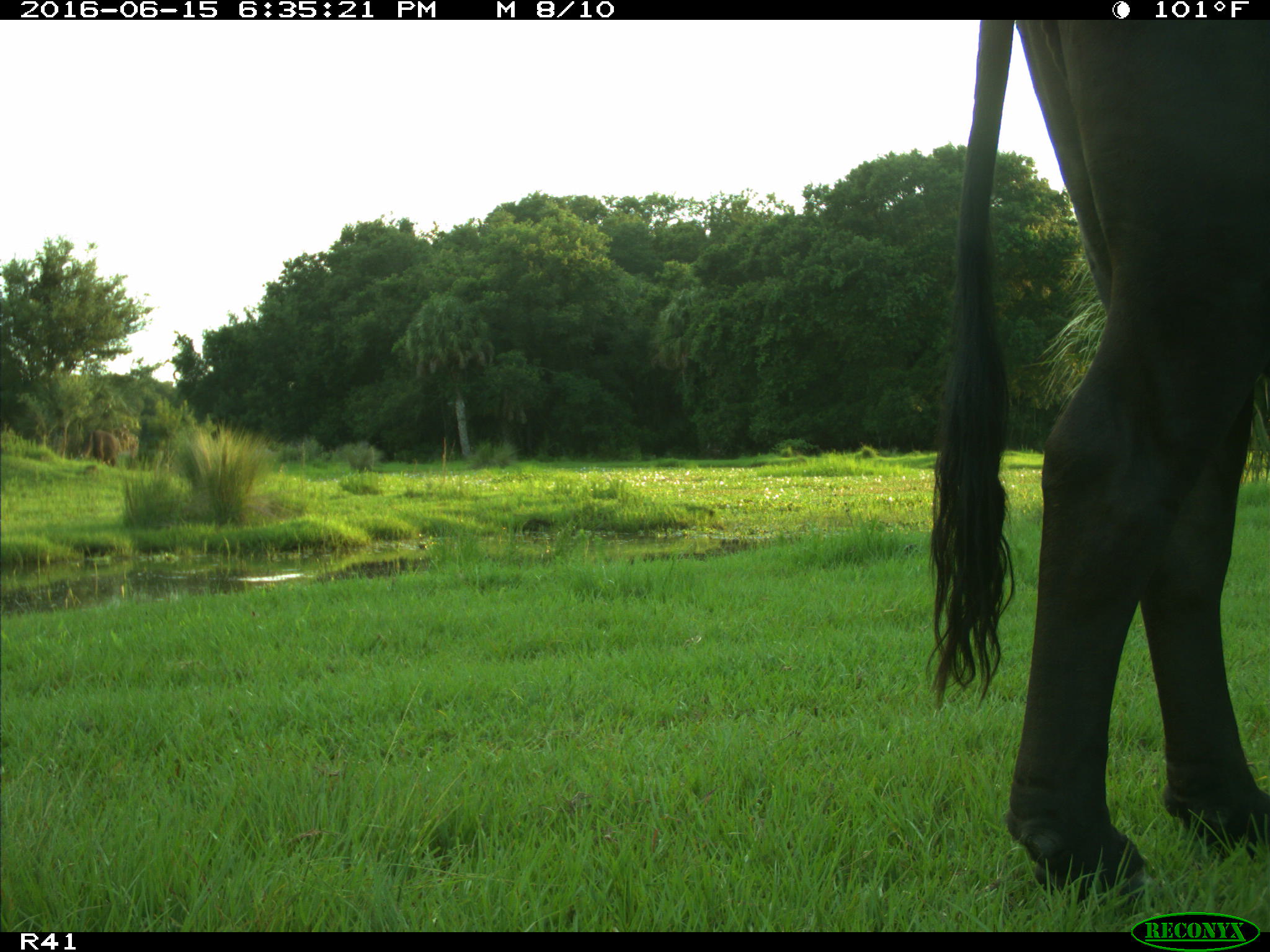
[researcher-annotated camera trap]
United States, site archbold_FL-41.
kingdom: Animalia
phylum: Chordata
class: Mammalia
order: Artiodactyla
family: Bovidae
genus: Bos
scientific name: Bos taurus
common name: domestic cow